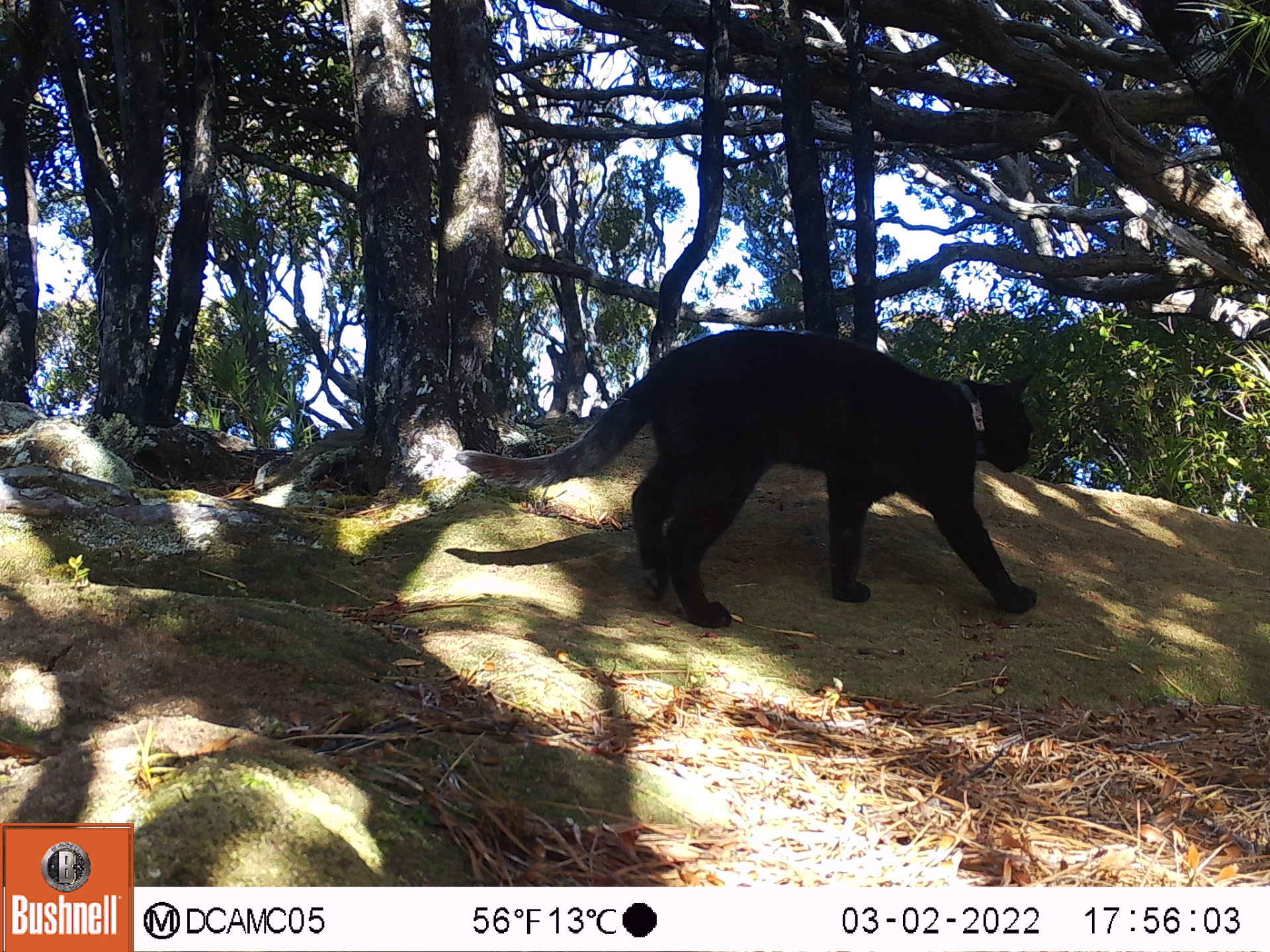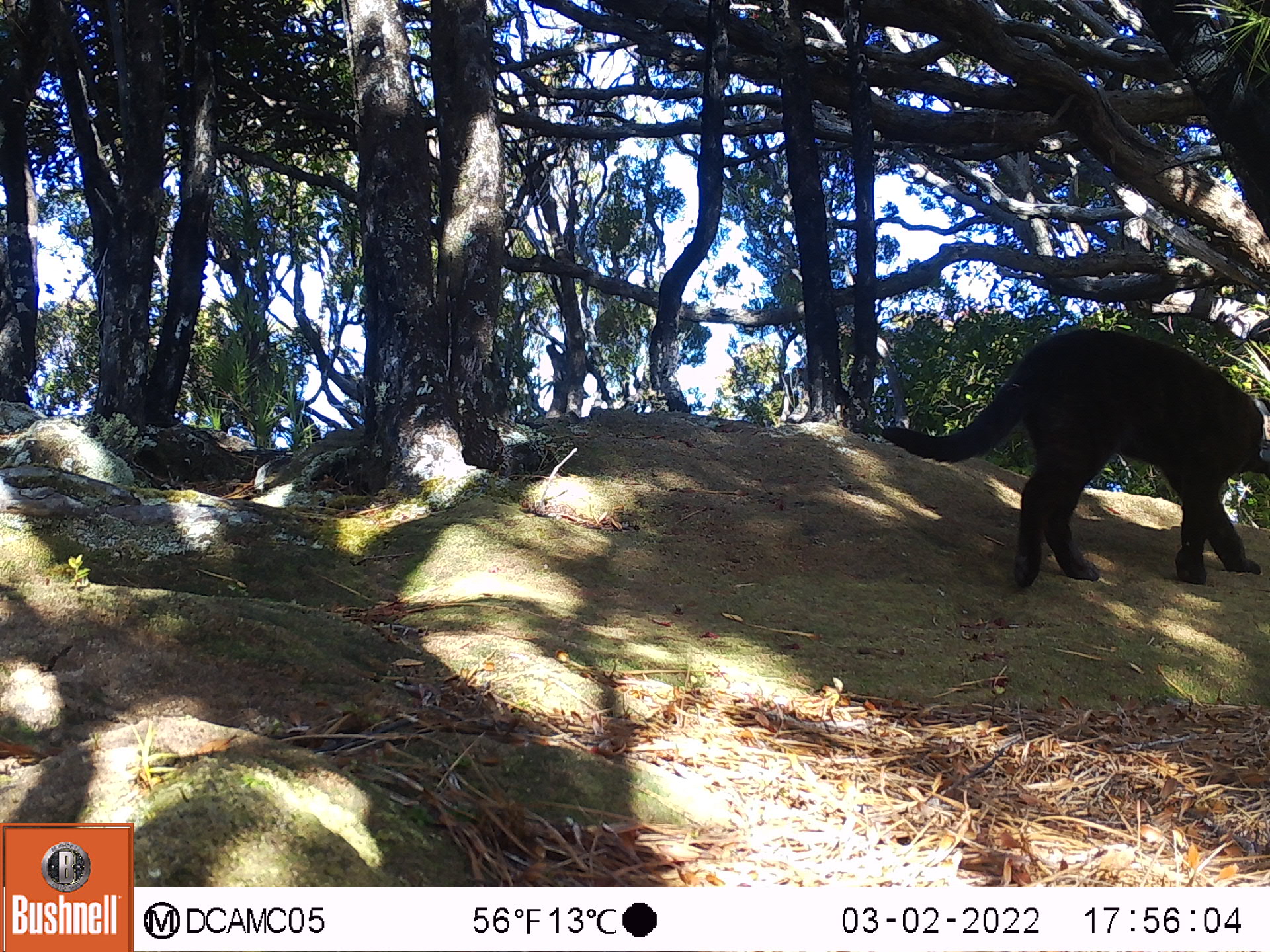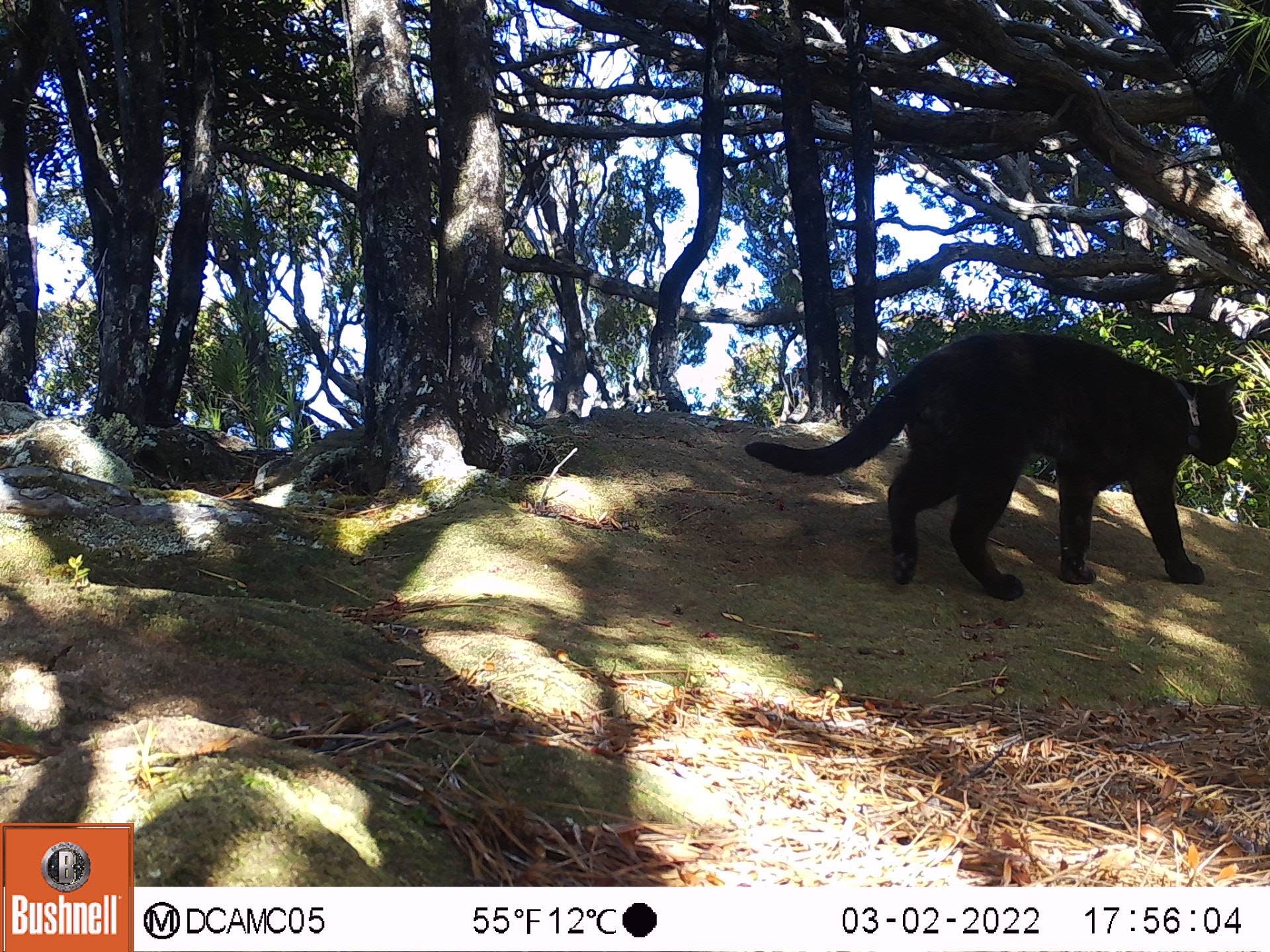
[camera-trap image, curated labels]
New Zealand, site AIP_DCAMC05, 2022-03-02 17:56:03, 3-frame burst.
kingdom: Animalia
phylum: Chordata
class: Mammalia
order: Carnivora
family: Felidae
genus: Felis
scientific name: Felis catus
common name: domestic cat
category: cat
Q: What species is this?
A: Cat (domestic cat) (Felis catus).